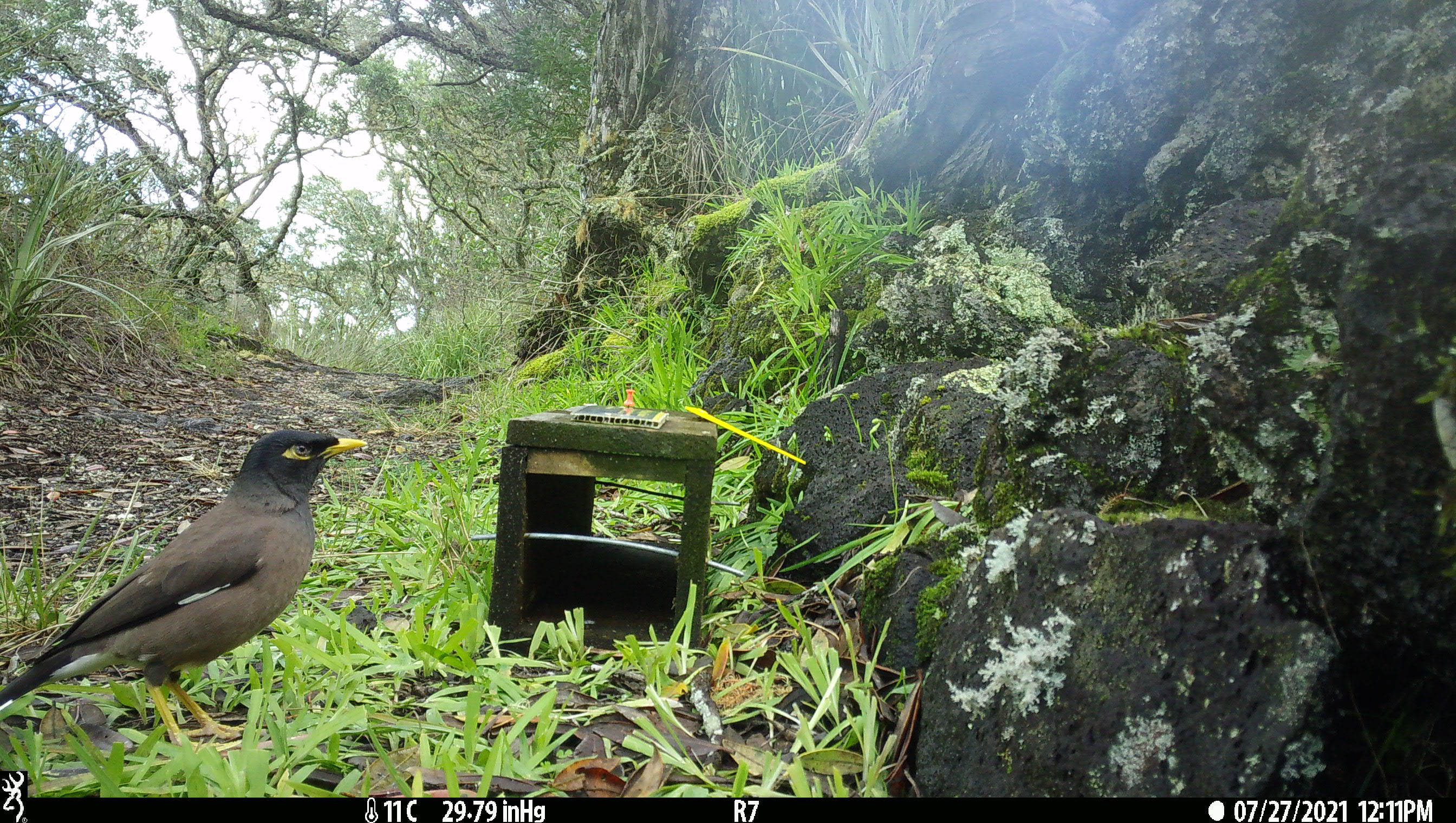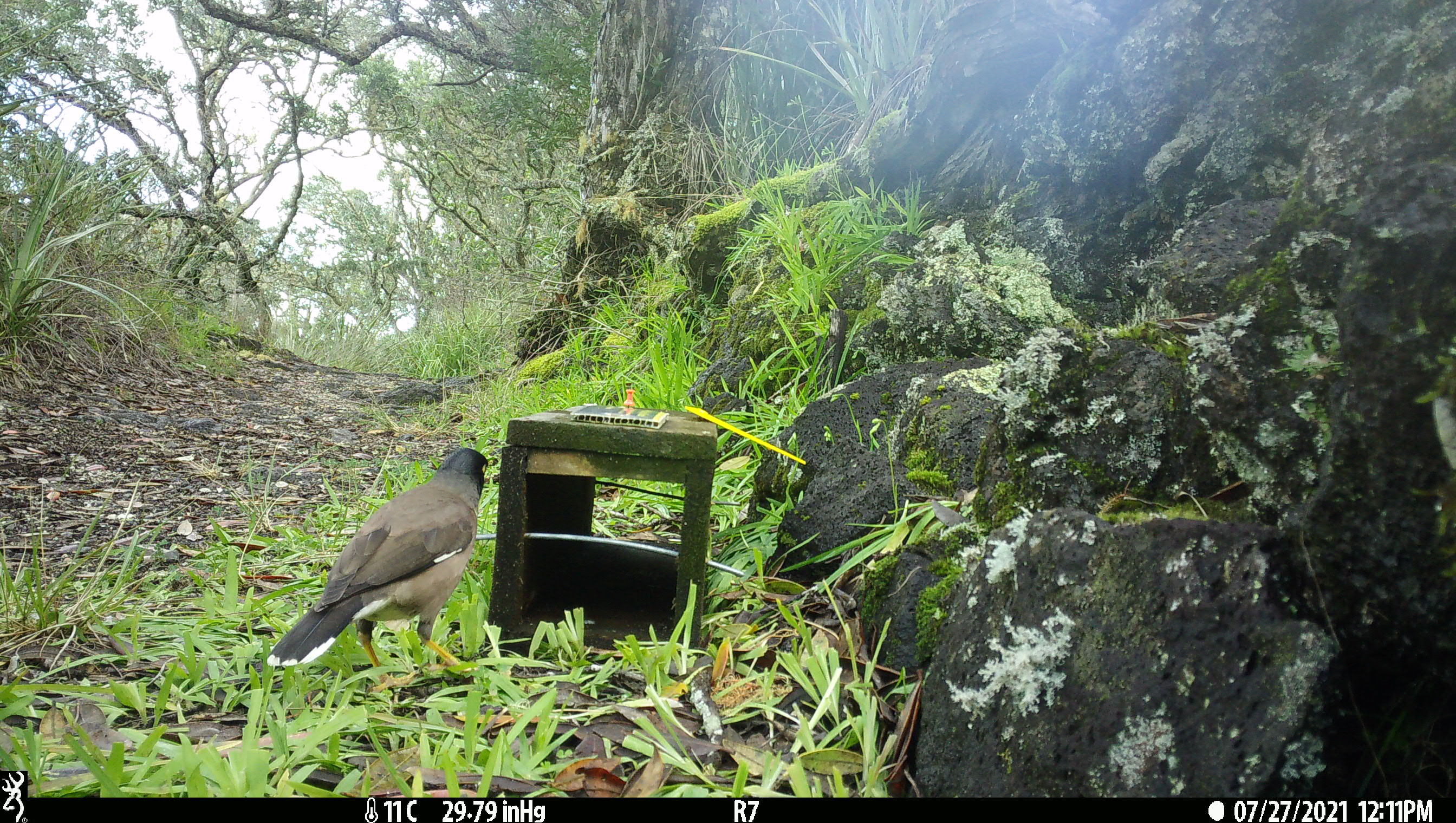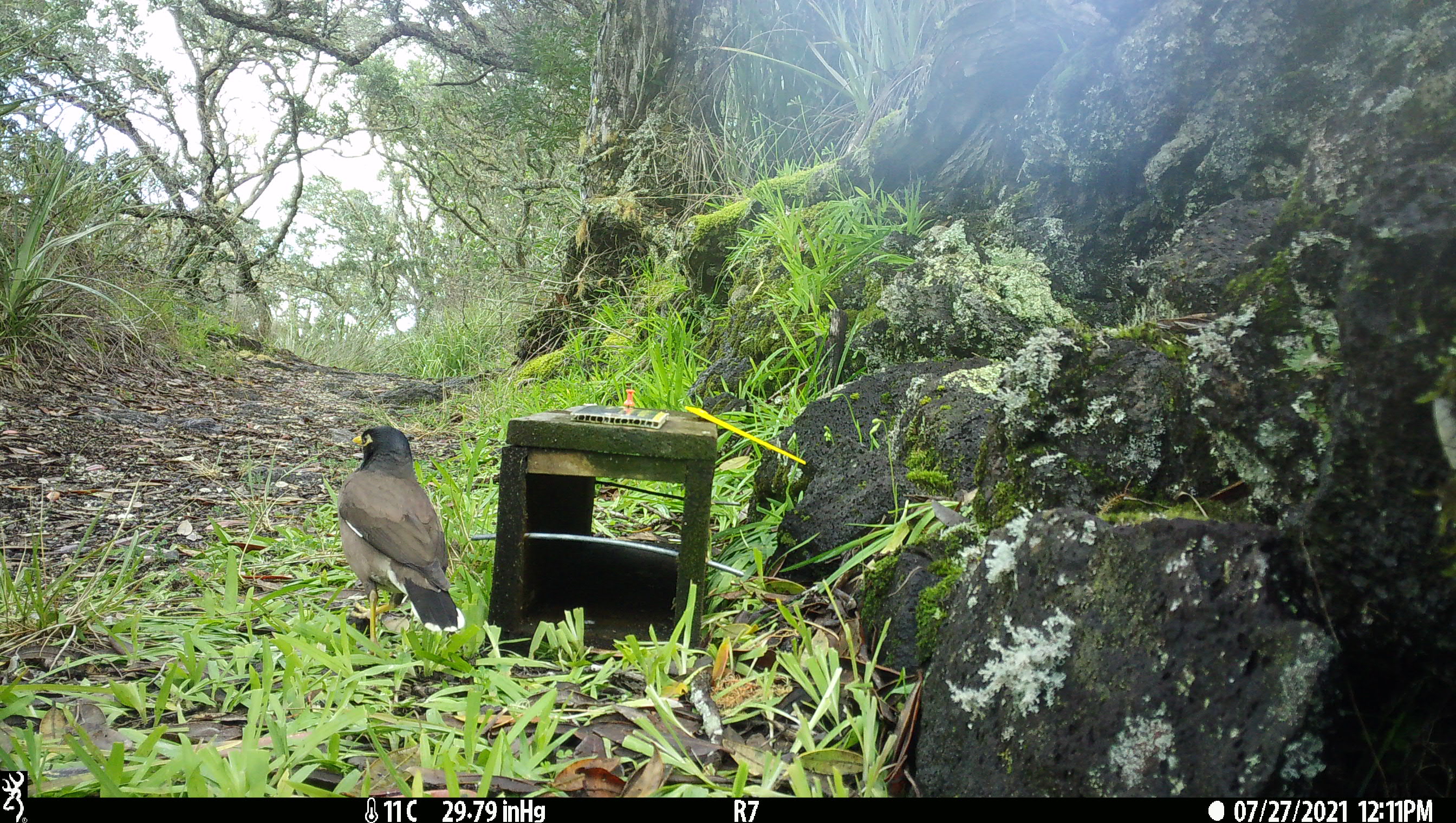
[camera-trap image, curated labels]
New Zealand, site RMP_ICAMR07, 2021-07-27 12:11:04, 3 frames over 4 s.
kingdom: Animalia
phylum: Chordata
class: Aves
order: Passeriformes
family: Sturnidae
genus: Acridotheres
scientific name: Acridotheres tristis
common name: common myna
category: myna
Myna (common myna) (Acridotheres tristis).